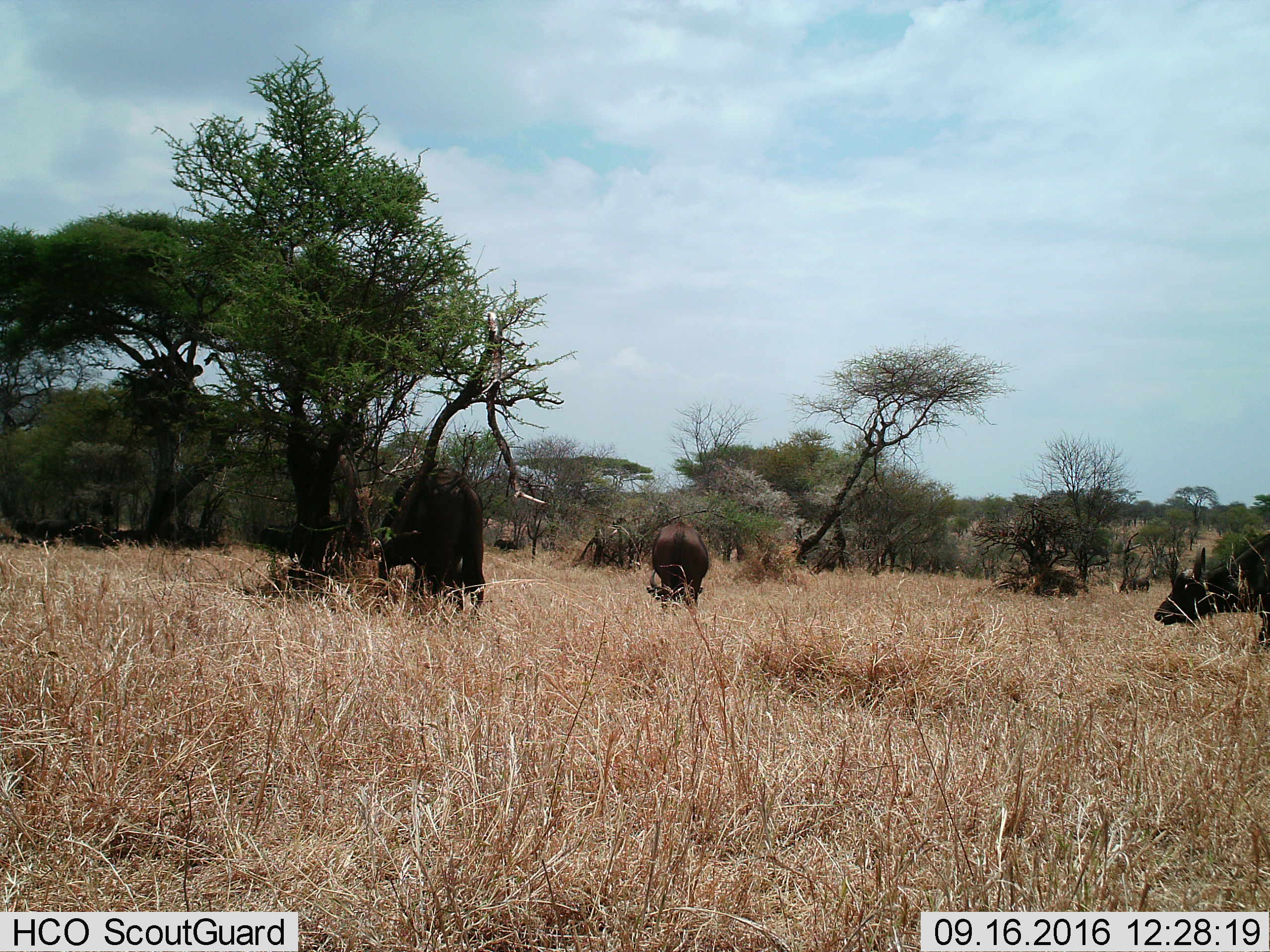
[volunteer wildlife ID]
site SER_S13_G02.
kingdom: Animalia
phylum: Chordata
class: Mammalia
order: Artiodactyla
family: Bovidae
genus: Syncerus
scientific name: Syncerus caffer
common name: african buffalo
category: buffalo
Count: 4.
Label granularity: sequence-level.